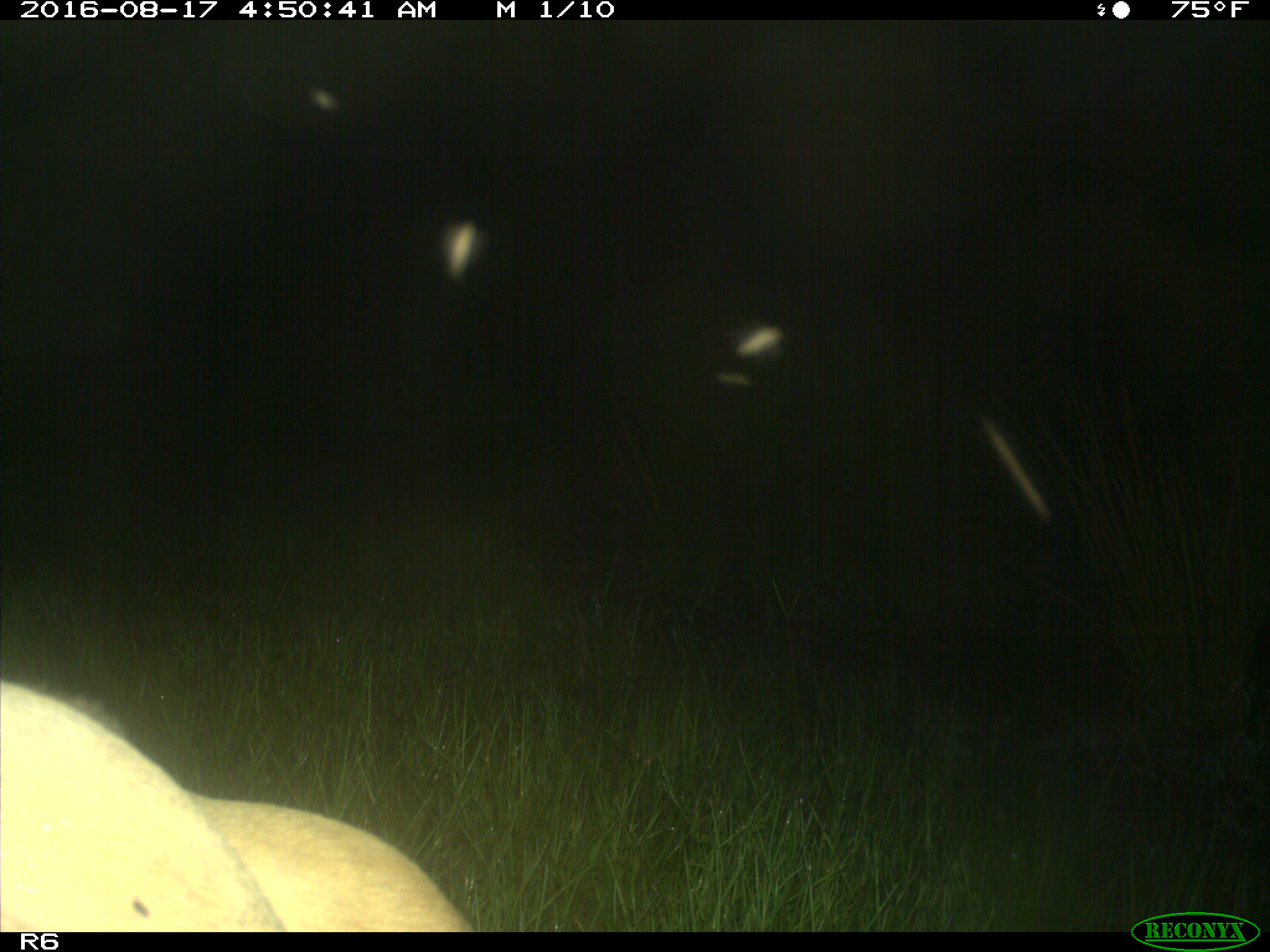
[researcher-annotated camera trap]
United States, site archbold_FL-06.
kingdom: Animalia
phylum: Chordata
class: Mammalia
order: Artiodactyla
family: Bovidae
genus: Bos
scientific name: Bos taurus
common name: domestic cow